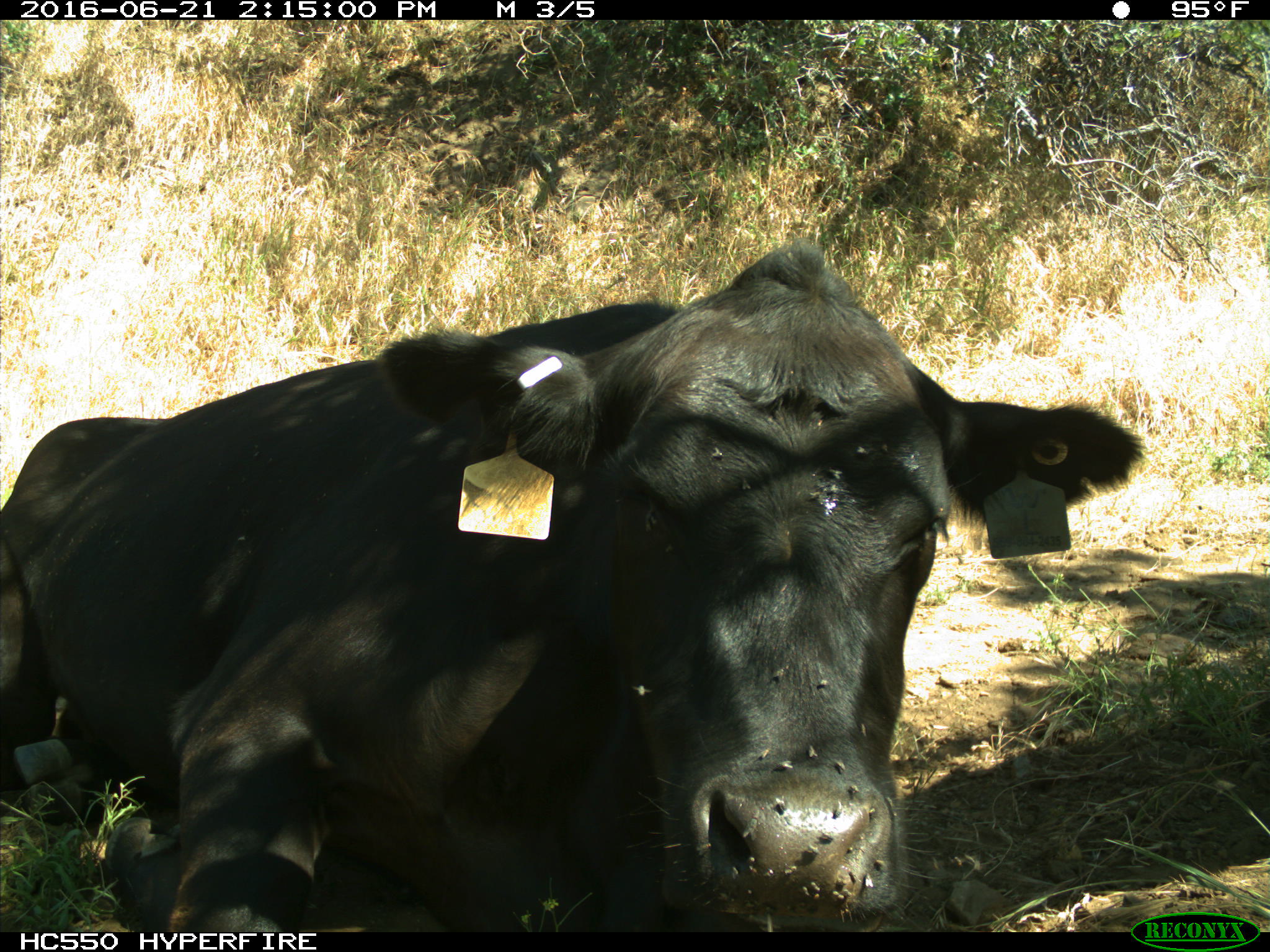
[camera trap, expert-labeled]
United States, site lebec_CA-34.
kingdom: Animalia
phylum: Chordata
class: Mammalia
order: Artiodactyla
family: Bovidae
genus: Bos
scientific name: Bos taurus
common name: domestic cow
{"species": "Bos taurus (domestic cow)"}